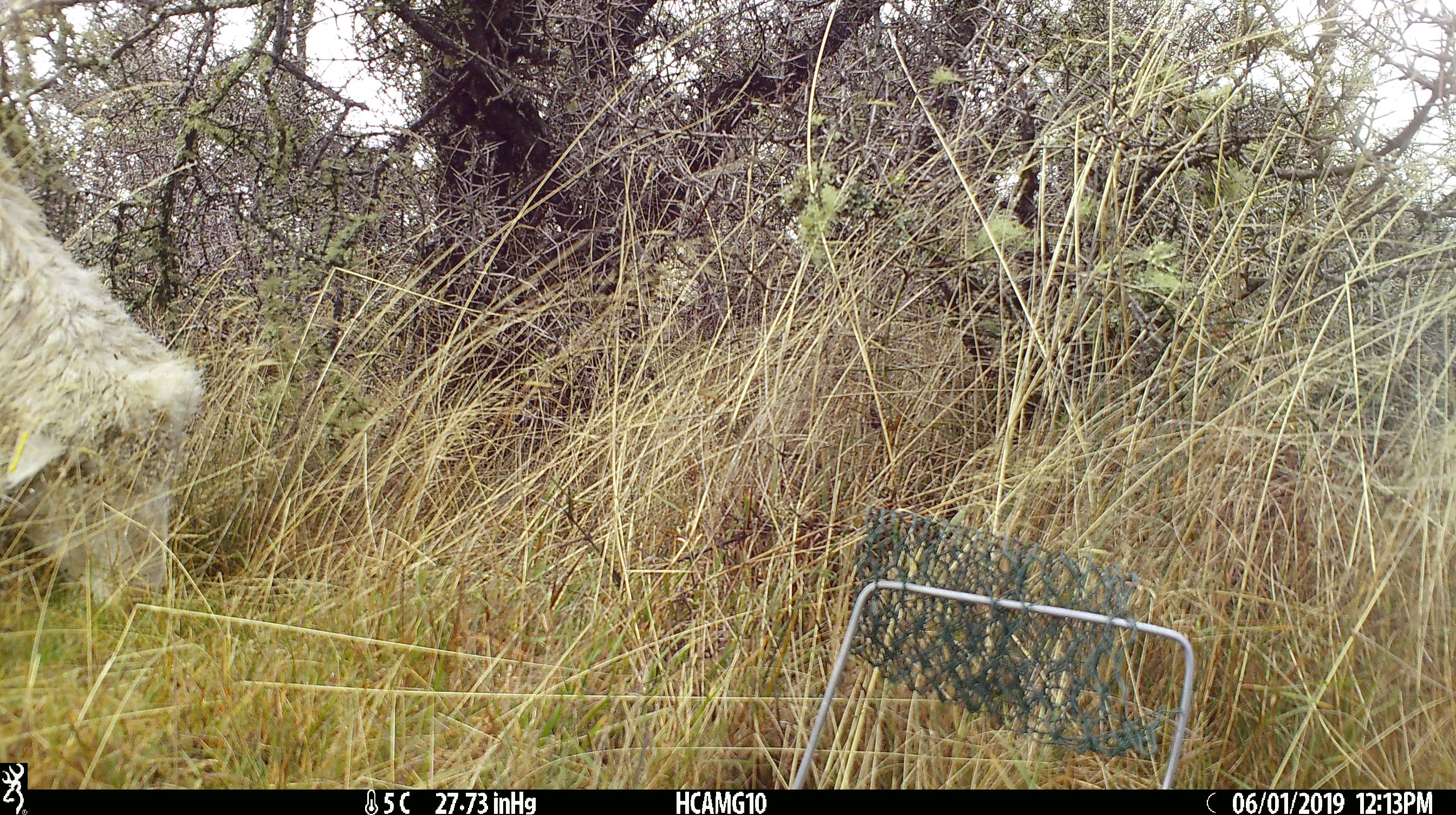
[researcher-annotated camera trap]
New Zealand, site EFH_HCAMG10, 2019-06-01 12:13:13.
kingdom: Animalia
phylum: Chordata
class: Mammalia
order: Artiodactyla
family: Bovidae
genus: Ovis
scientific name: Ovis aries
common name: domestic sheep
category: sheep